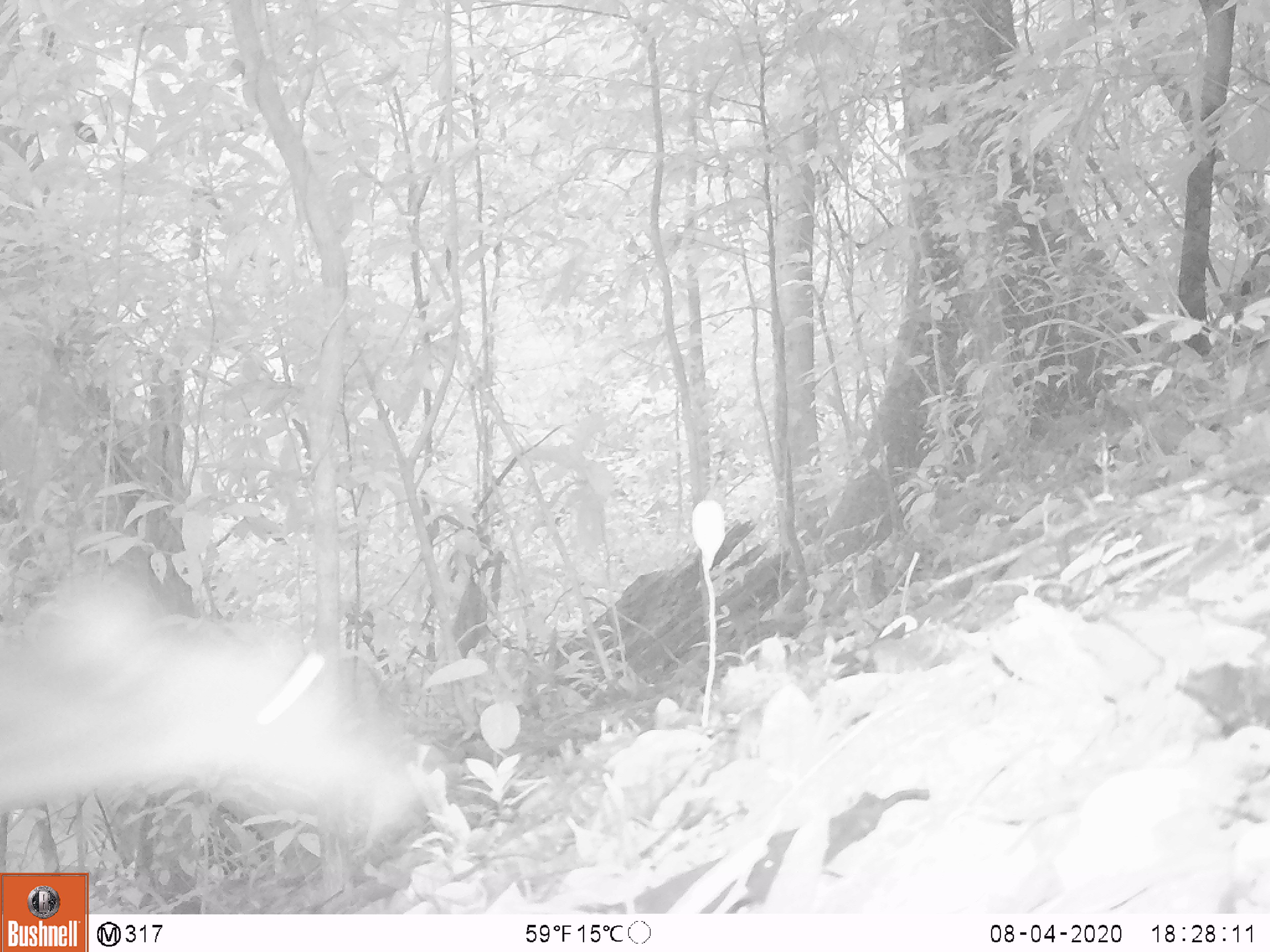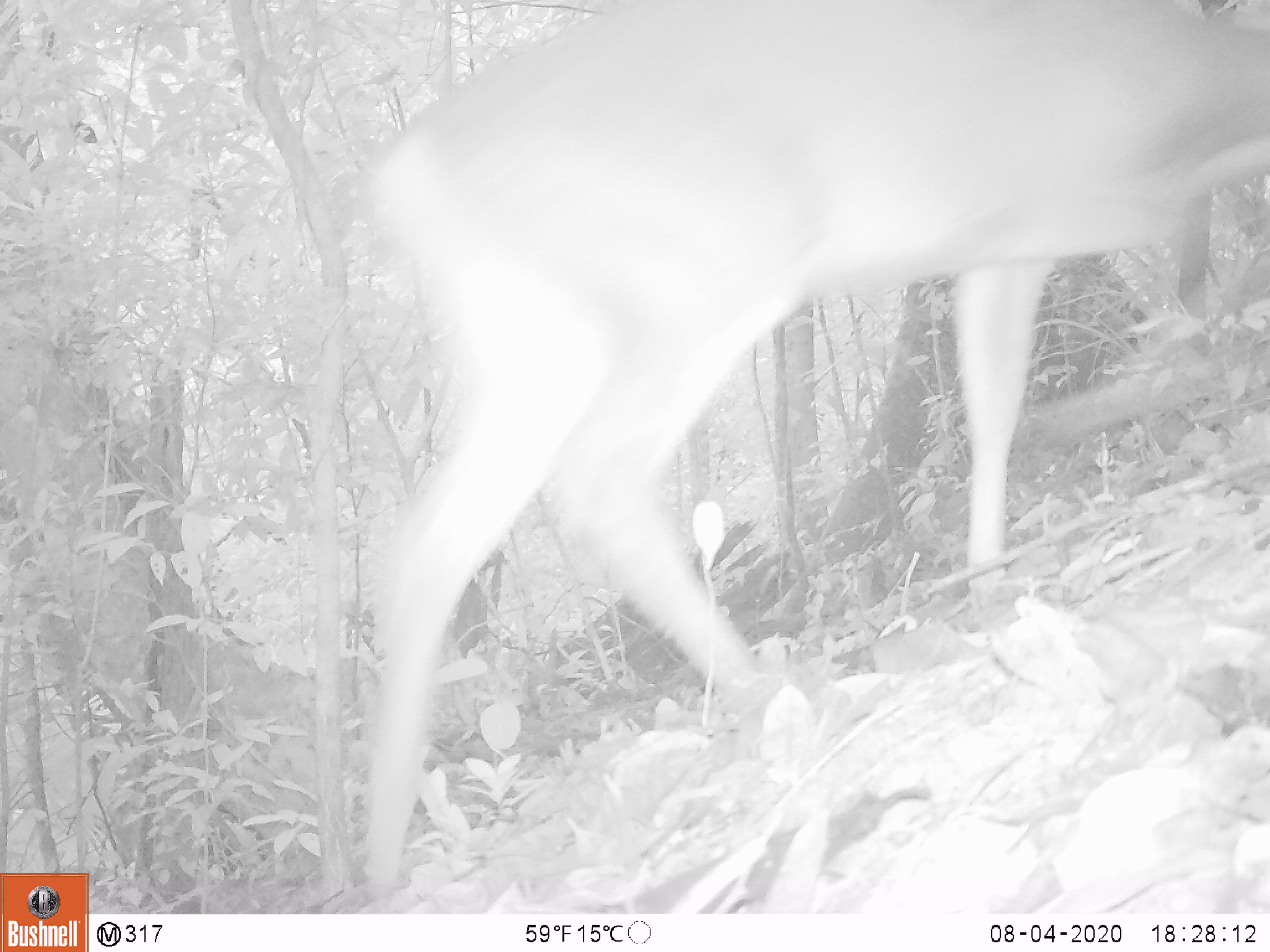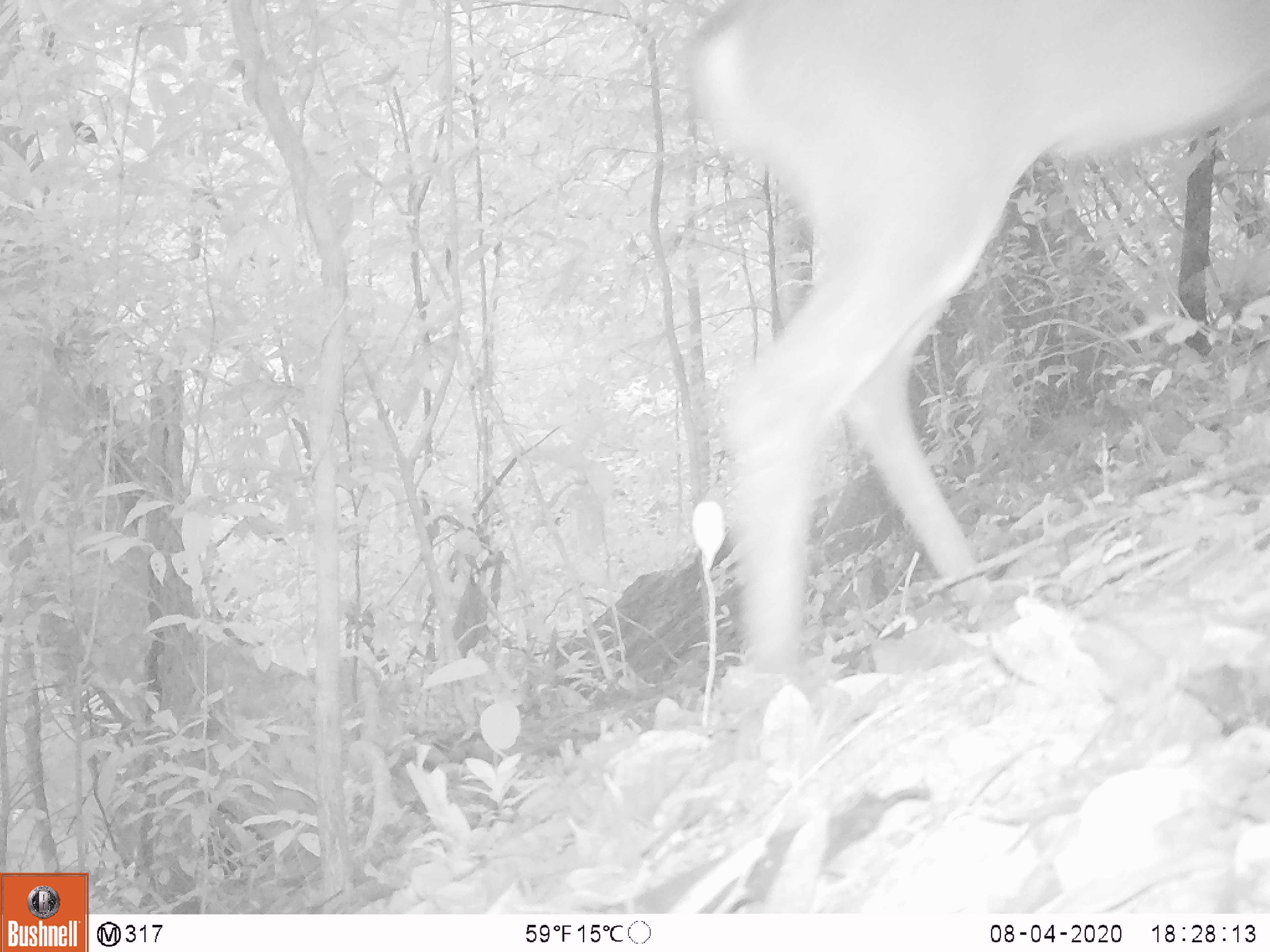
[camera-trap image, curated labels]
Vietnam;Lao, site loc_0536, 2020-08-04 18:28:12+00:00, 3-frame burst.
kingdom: Animalia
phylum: Chordata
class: Mammalia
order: Artiodactyla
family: Cervidae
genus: Muntiacus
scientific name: Muntiacus vuquangensis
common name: large-antlered muntjac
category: large antlered muntjac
Large antlered muntjac (large-antlered muntjac) (Muntiacus vuquangensis). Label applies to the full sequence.